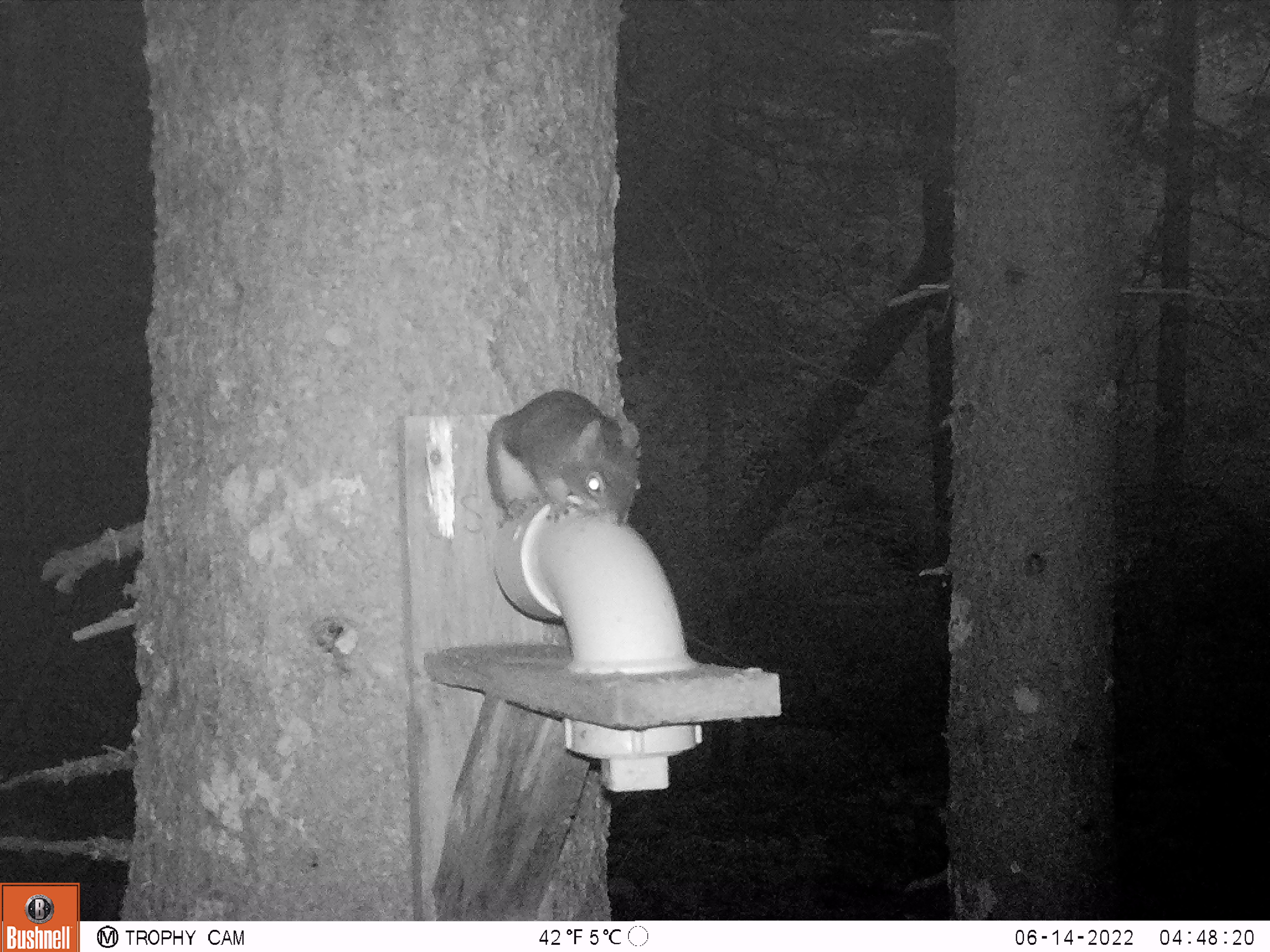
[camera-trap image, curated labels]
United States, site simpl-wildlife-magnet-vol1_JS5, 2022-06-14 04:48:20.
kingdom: Animalia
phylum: Chordata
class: Mammalia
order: Rodentia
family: Sciuridae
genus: Tamiasciurus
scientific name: Tamiasciurus hudsonicus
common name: red squirrel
Red squirrel (Tamiasciurus hudsonicus).